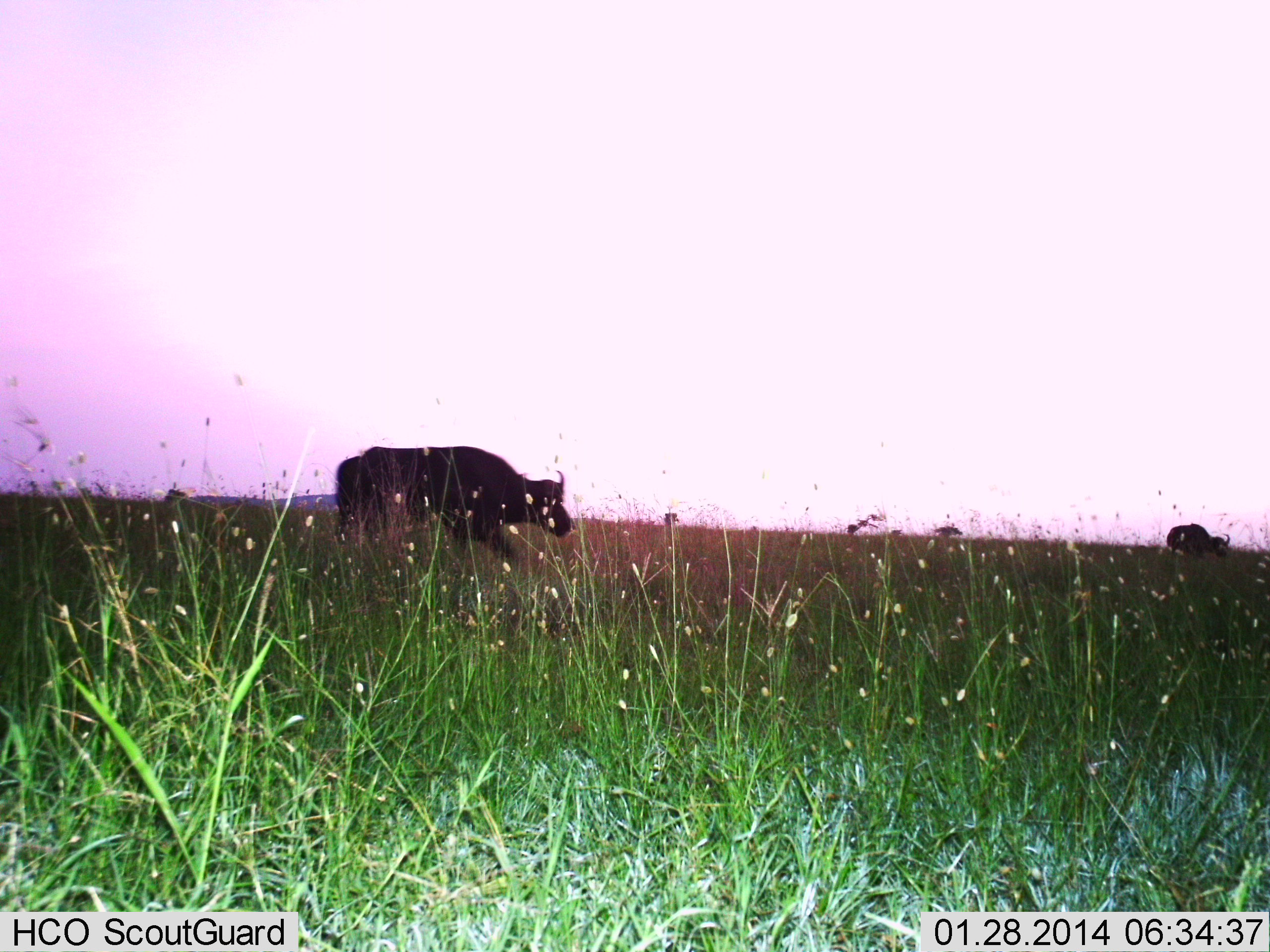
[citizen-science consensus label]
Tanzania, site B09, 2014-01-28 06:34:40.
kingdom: Animalia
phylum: Chordata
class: Mammalia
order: Artiodactyla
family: Bovidae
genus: Syncerus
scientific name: Syncerus caffer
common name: cape buffalo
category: buffalo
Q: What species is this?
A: Buffalo (cape buffalo) (Syncerus caffer).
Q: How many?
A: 2.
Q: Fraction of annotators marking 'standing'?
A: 10%.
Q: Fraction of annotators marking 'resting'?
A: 0%.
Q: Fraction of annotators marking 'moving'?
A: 100%.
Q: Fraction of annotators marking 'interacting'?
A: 0%.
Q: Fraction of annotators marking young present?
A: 0%.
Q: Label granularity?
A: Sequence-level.